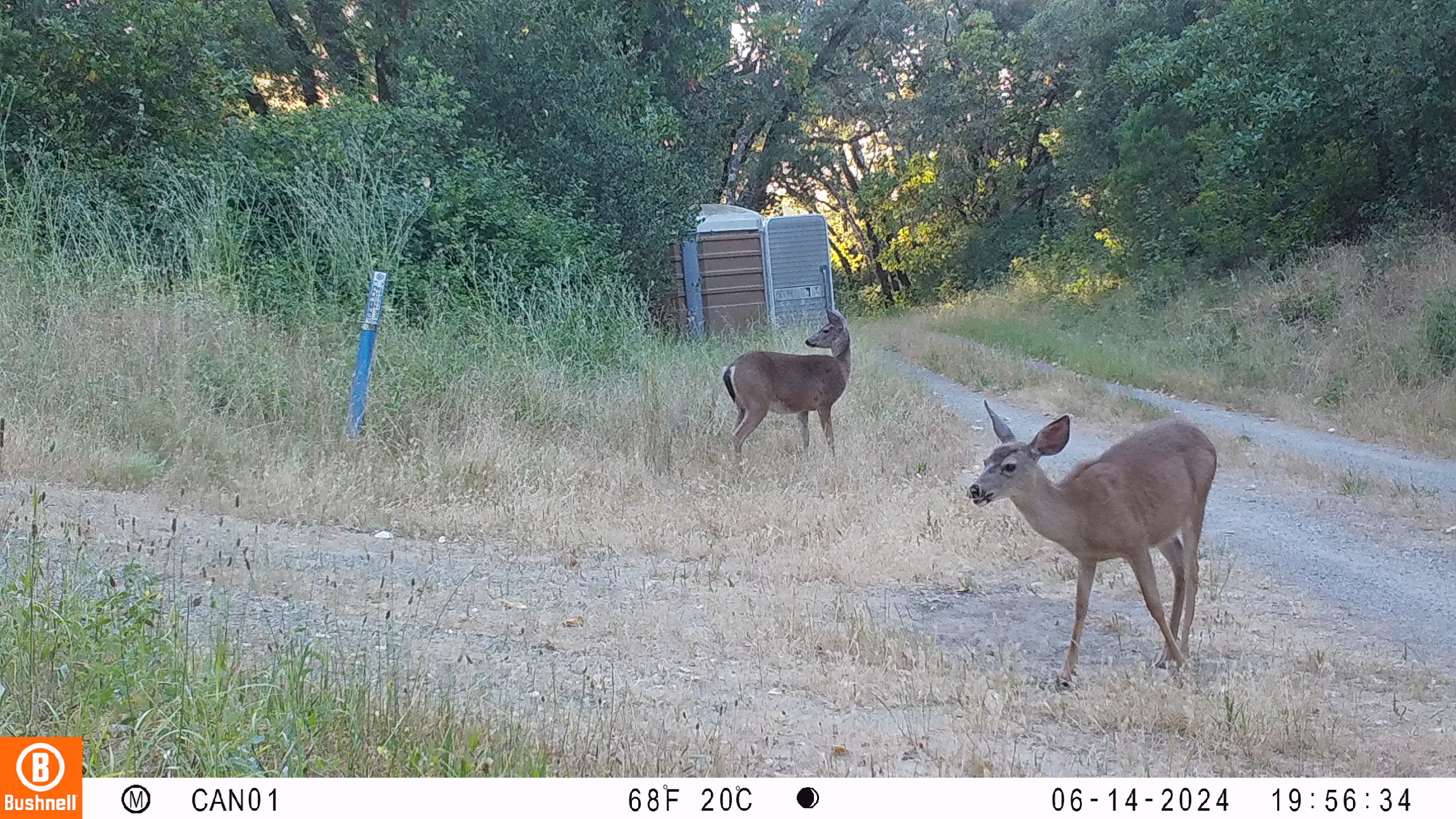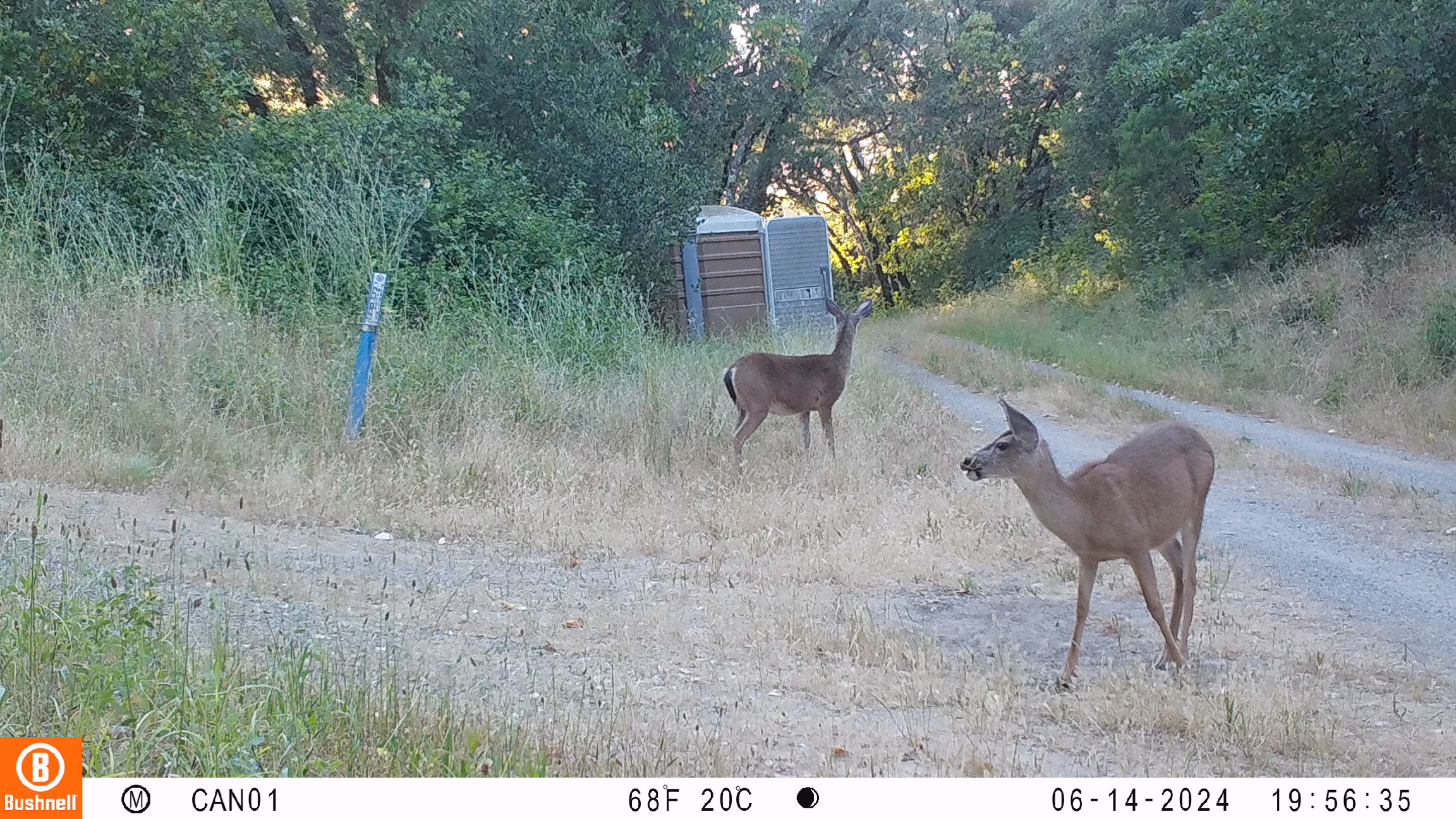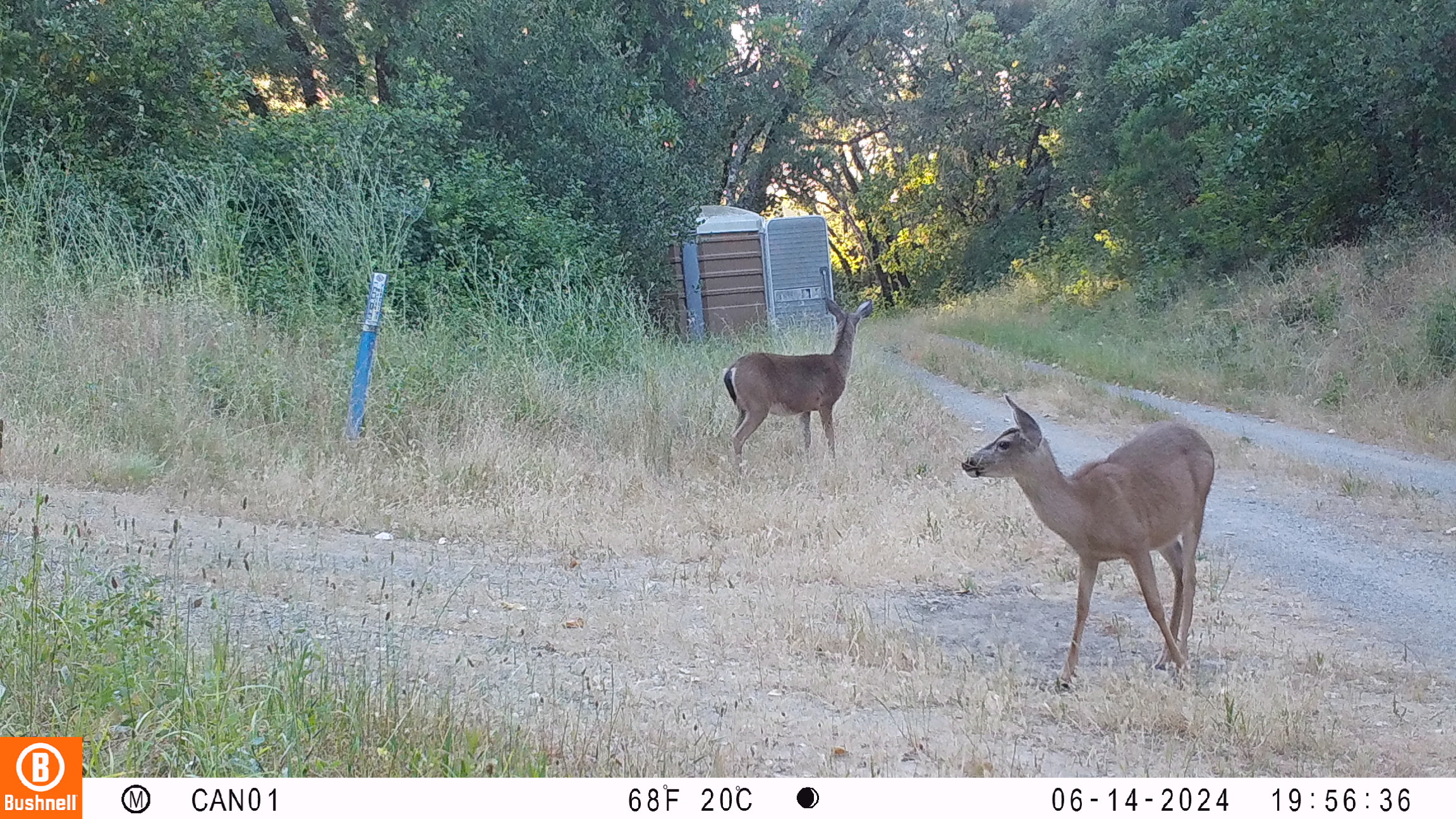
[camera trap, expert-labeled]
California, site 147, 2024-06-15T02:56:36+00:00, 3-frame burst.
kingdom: Animalia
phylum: Chordata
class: Mammalia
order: Artiodactyla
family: Cervidae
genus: Odocoileus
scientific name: Odocoileus hemionus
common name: mule deer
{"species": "mule deer (Odocoileus hemionus)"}